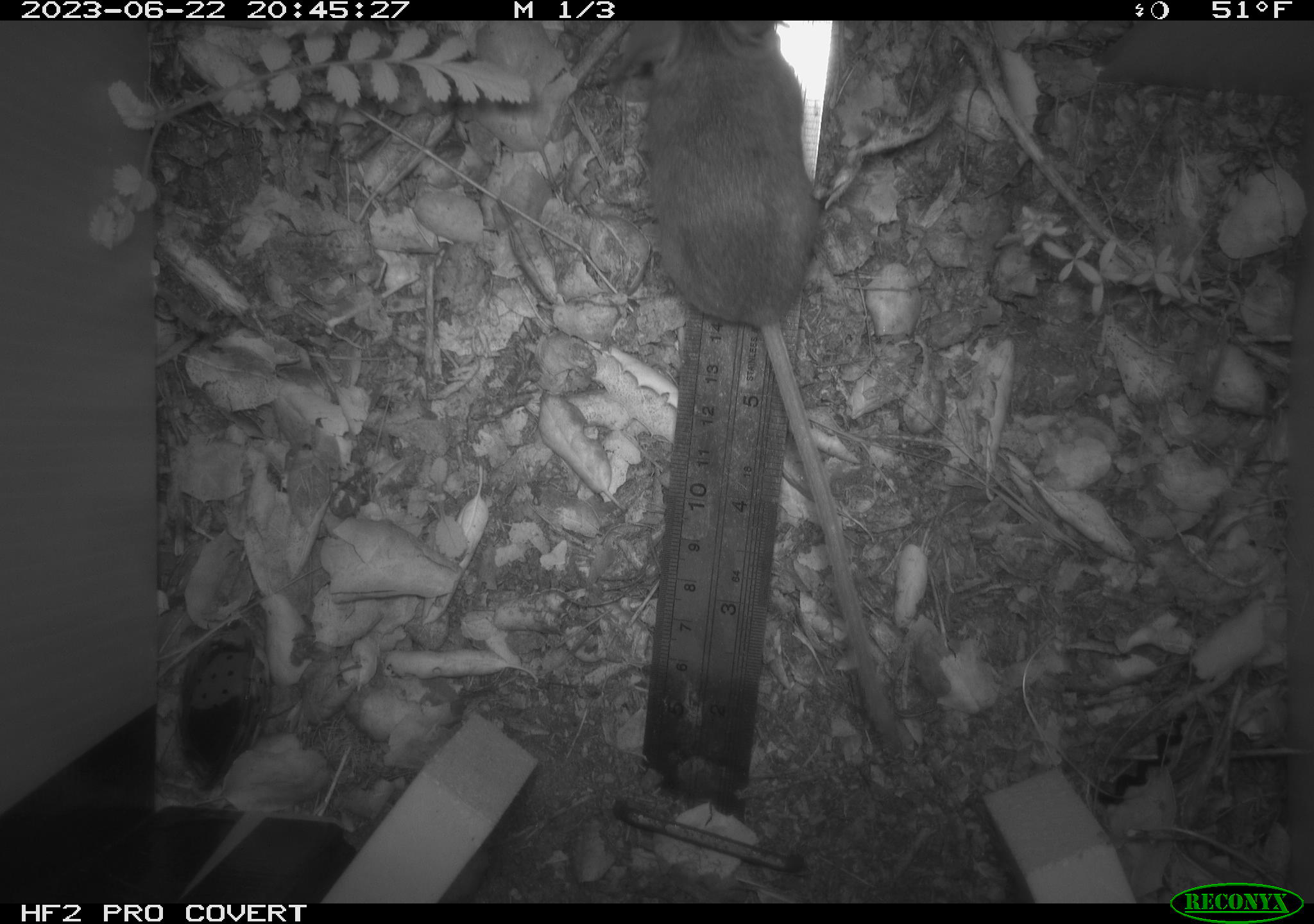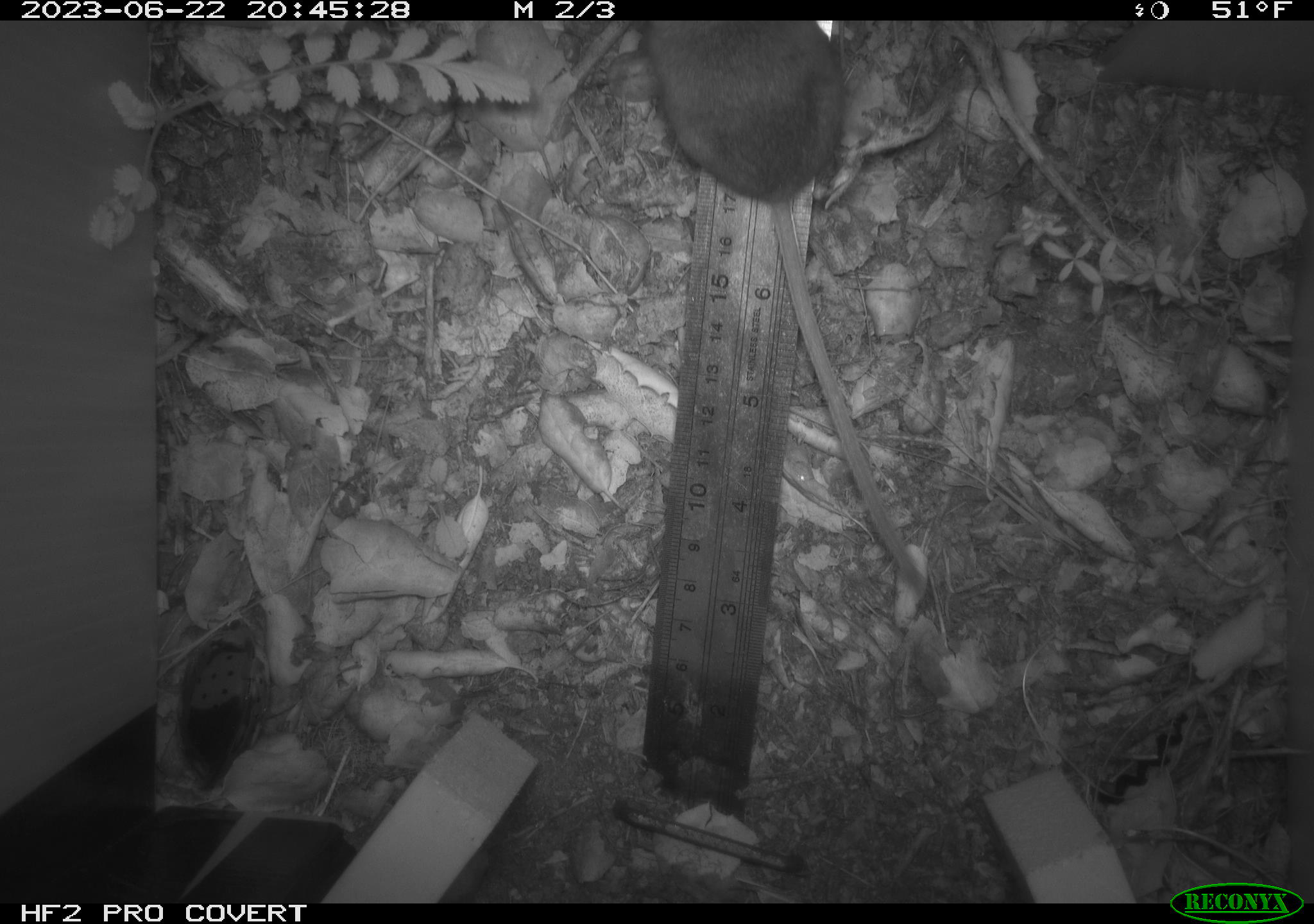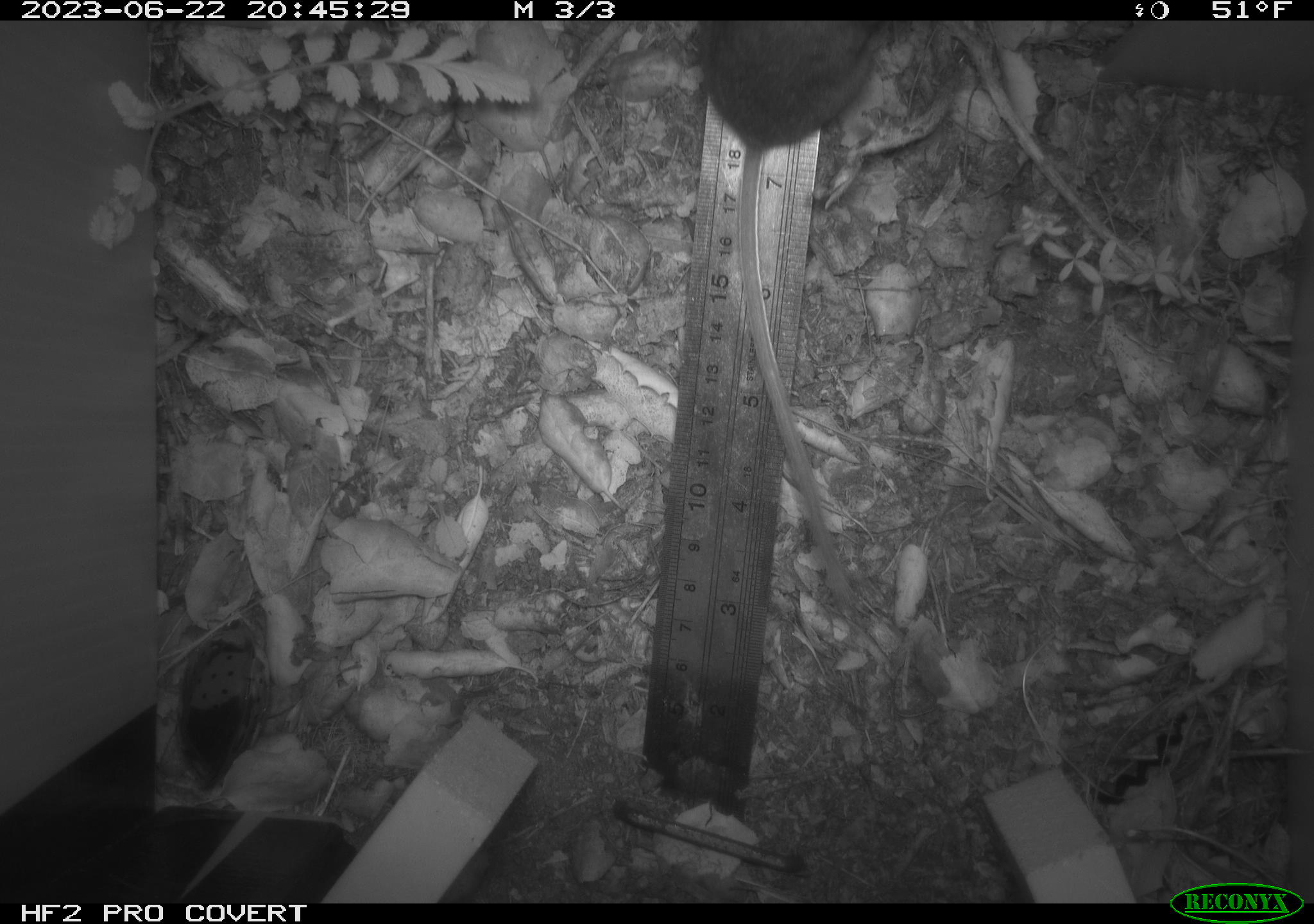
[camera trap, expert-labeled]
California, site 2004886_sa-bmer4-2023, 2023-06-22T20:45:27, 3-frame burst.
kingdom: Animalia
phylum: Chordata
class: Mammalia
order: Rodentia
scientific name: Rodentia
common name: mouse species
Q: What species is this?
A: Mouse species (Rodentia).